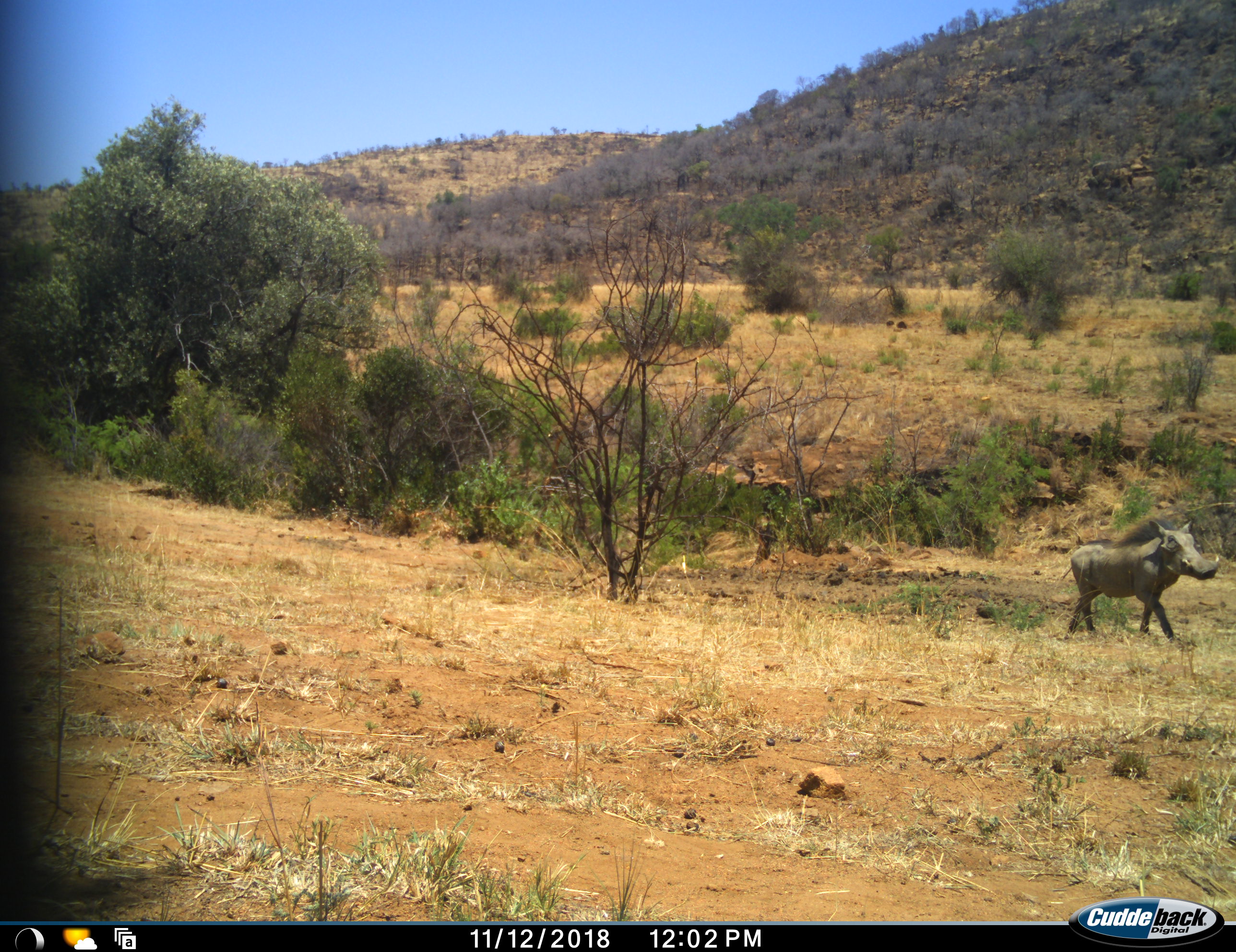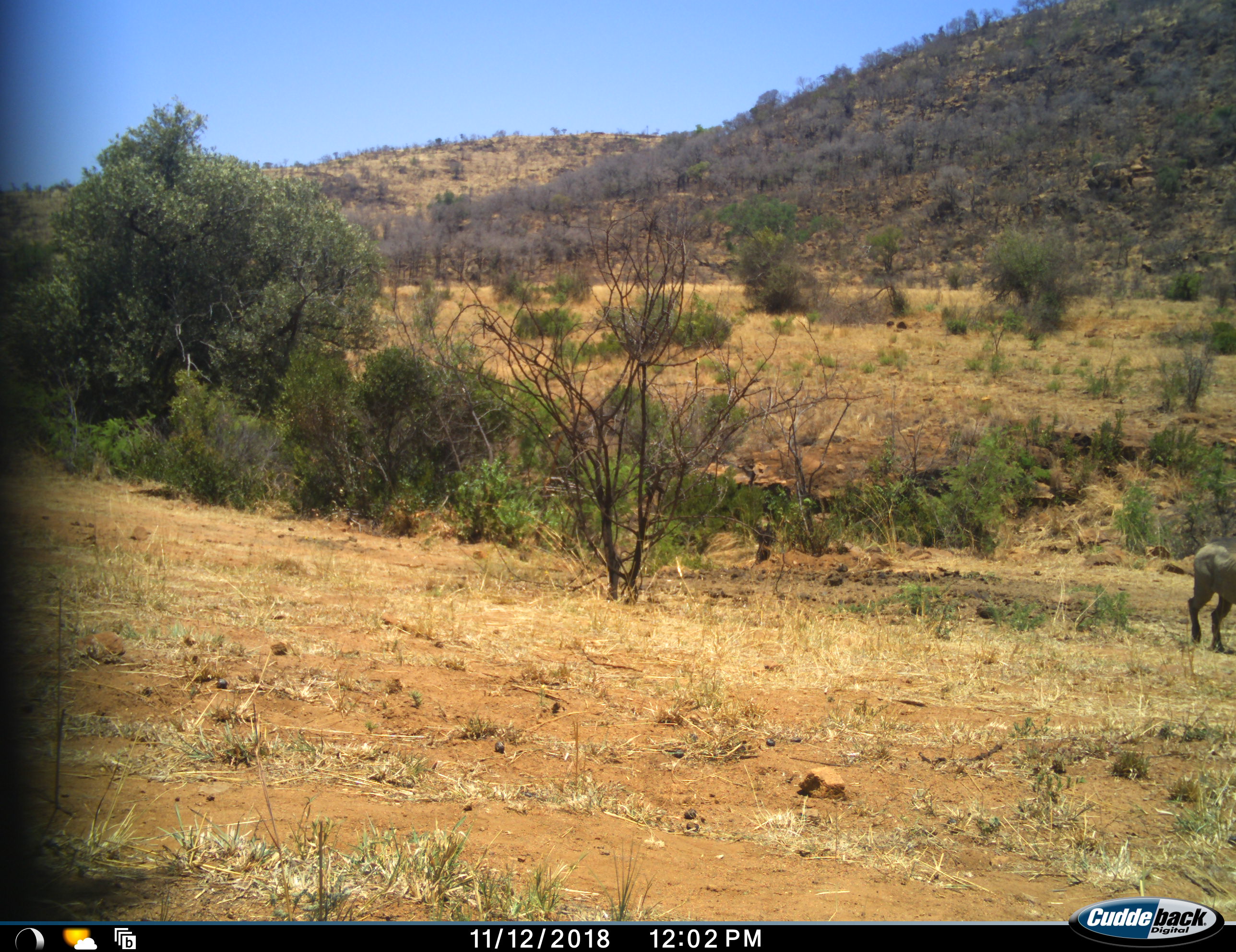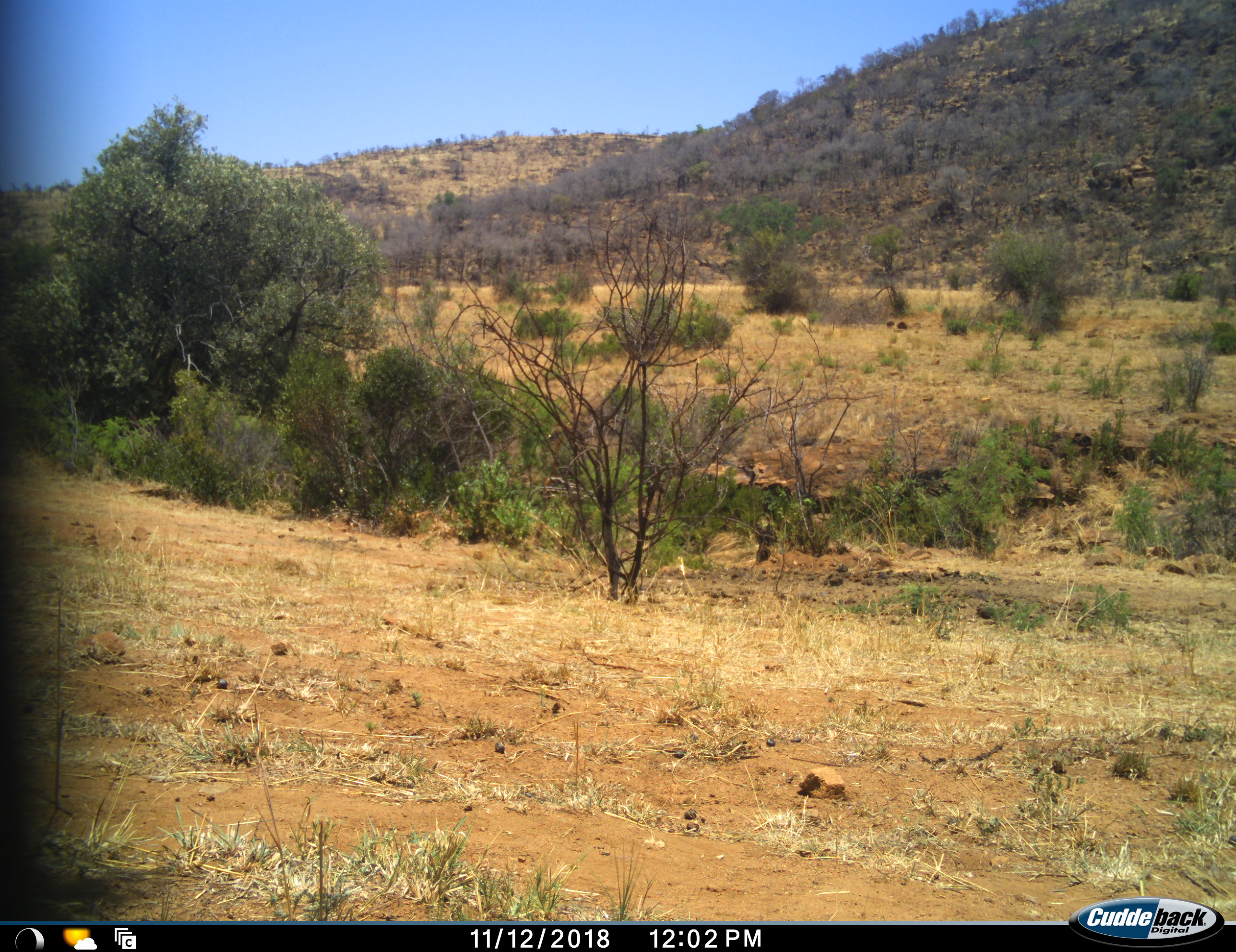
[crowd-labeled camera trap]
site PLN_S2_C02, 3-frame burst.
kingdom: Animalia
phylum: Chordata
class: Mammalia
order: Artiodactyla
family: Suidae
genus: Phacochoerus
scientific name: Phacochoerus africanus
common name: warthog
Warthog (Phacochoerus africanus), count 1. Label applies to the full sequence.